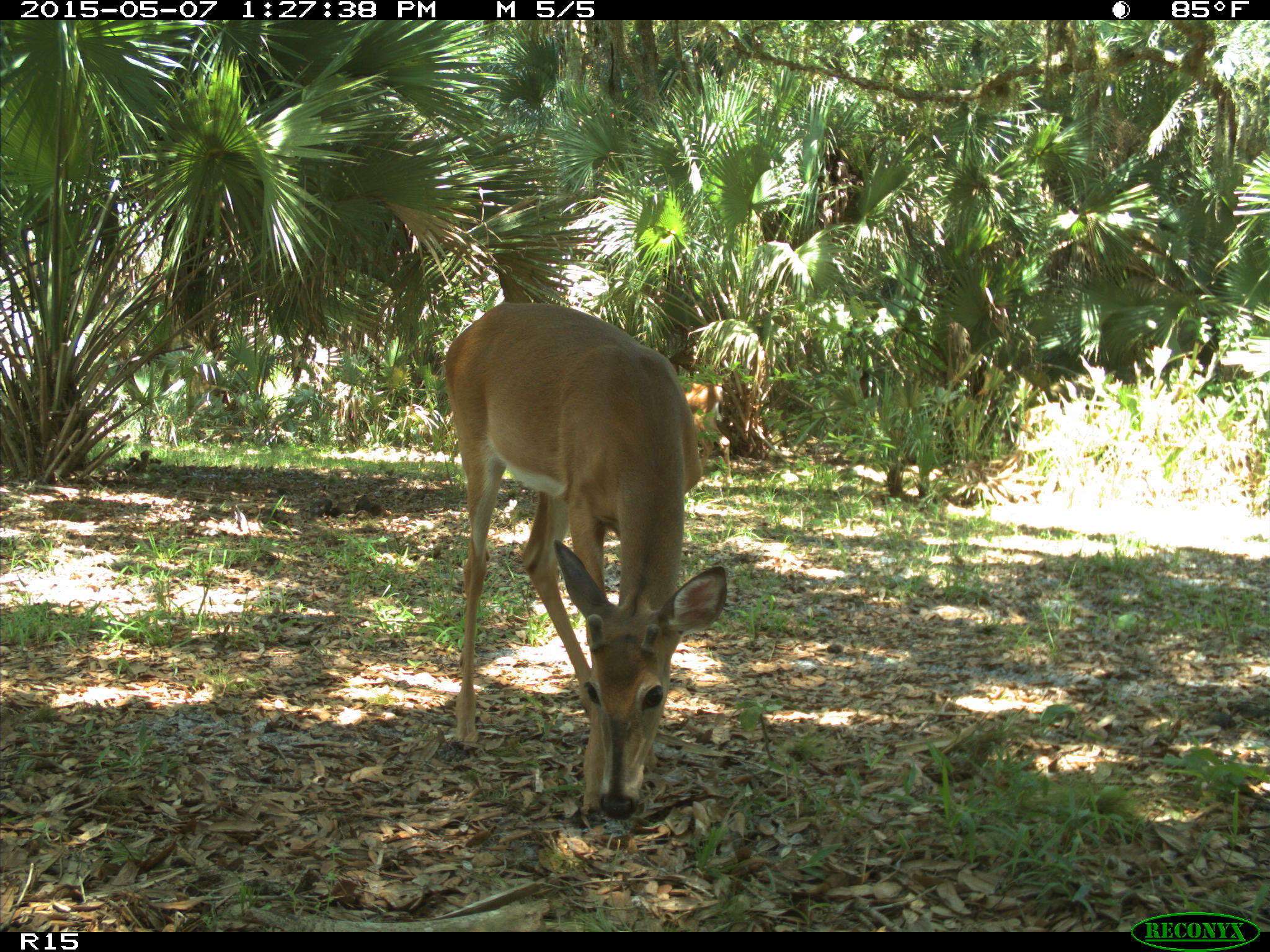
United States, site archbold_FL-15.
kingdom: Animalia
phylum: Chordata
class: Mammalia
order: Artiodactyla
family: Cervidae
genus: Odocoileus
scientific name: Odocoileus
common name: deer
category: unidentified deer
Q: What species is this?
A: Unidentified deer (deer) (Odocoileus).